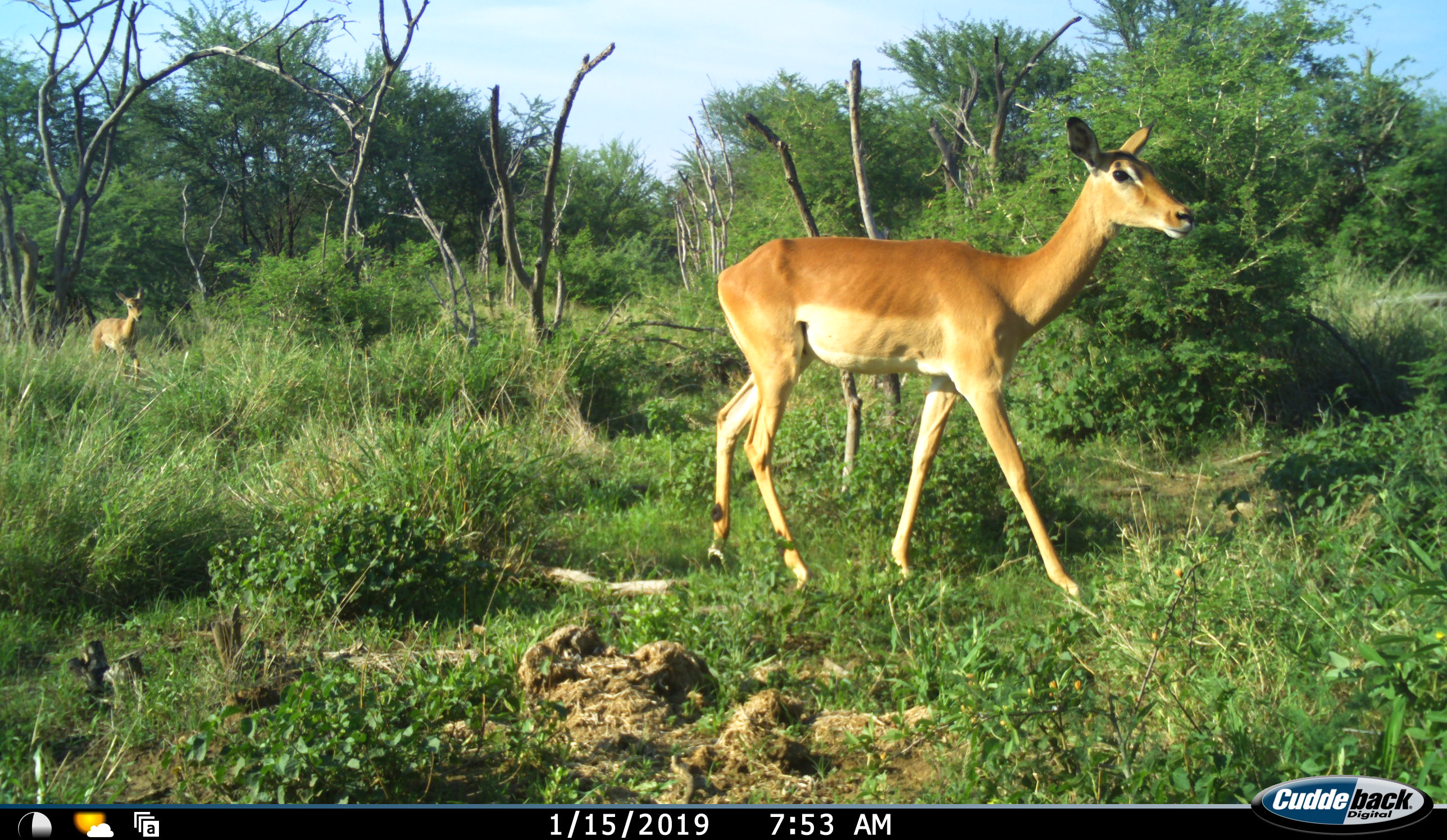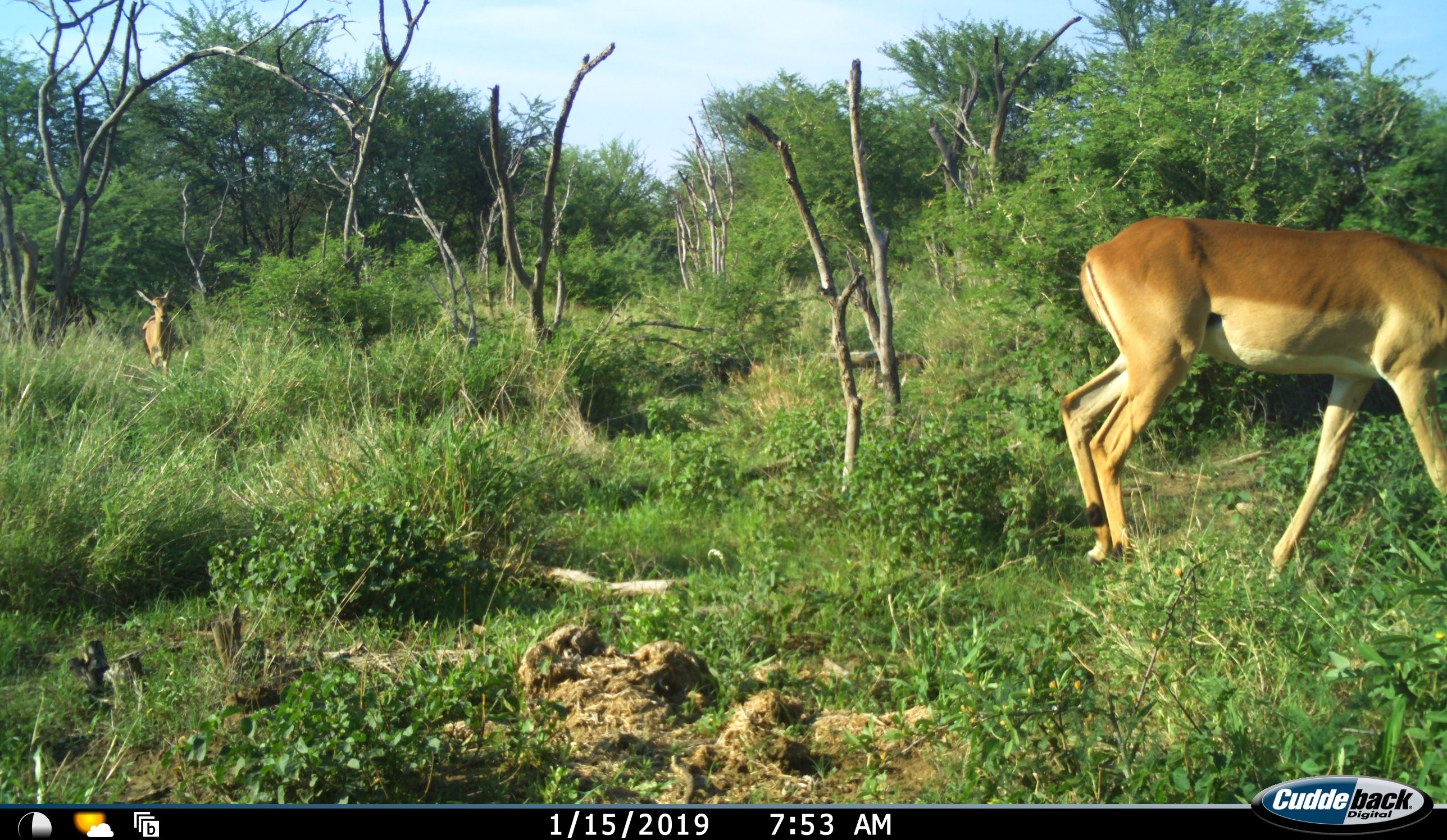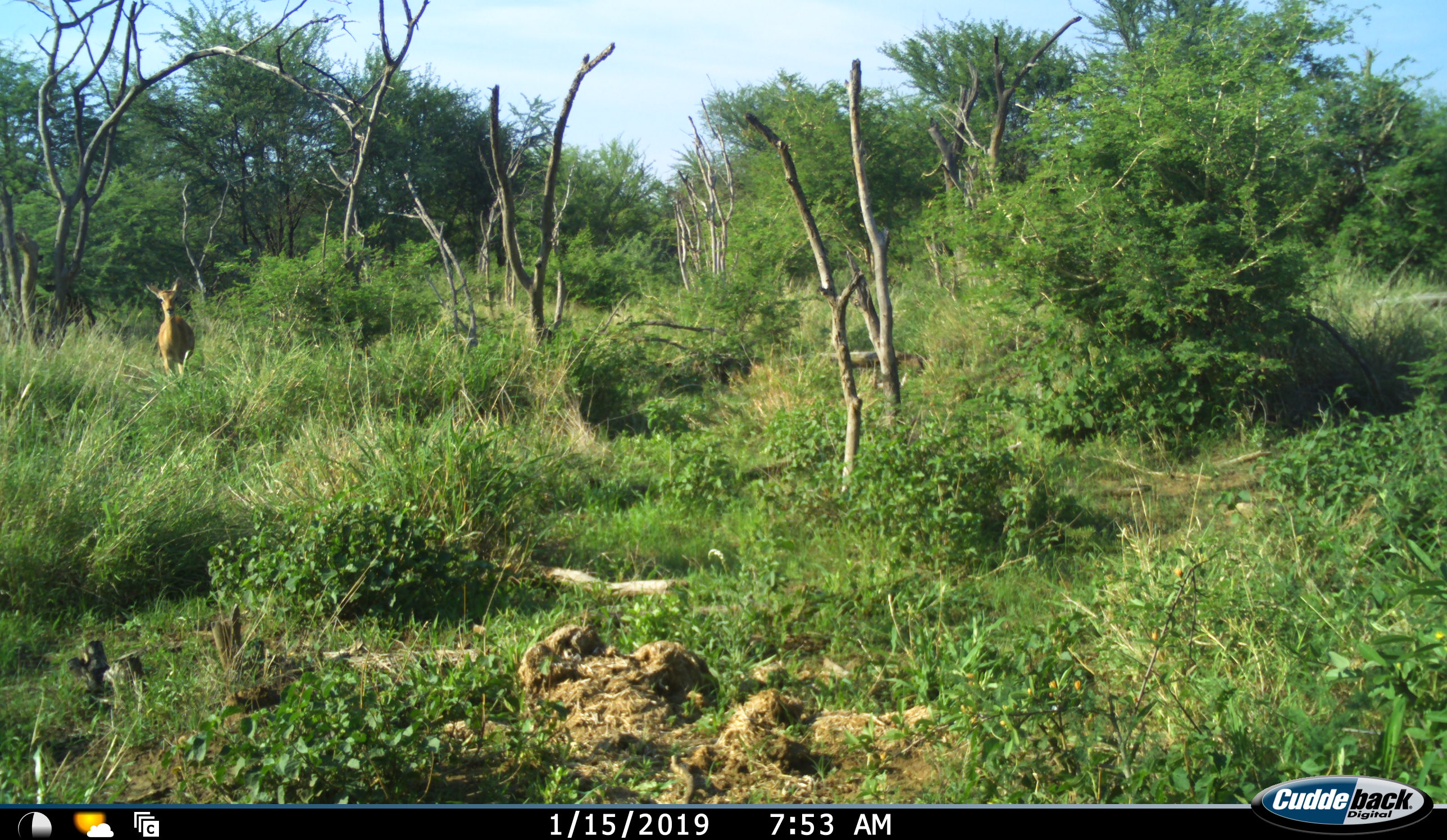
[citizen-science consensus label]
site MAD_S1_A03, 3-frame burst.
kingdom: Animalia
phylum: Chordata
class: Mammalia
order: Artiodactyla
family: Bovidae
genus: Aepyceros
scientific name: Aepyceros melampus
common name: impala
Impala (Aepyceros melampus), count 2. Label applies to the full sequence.